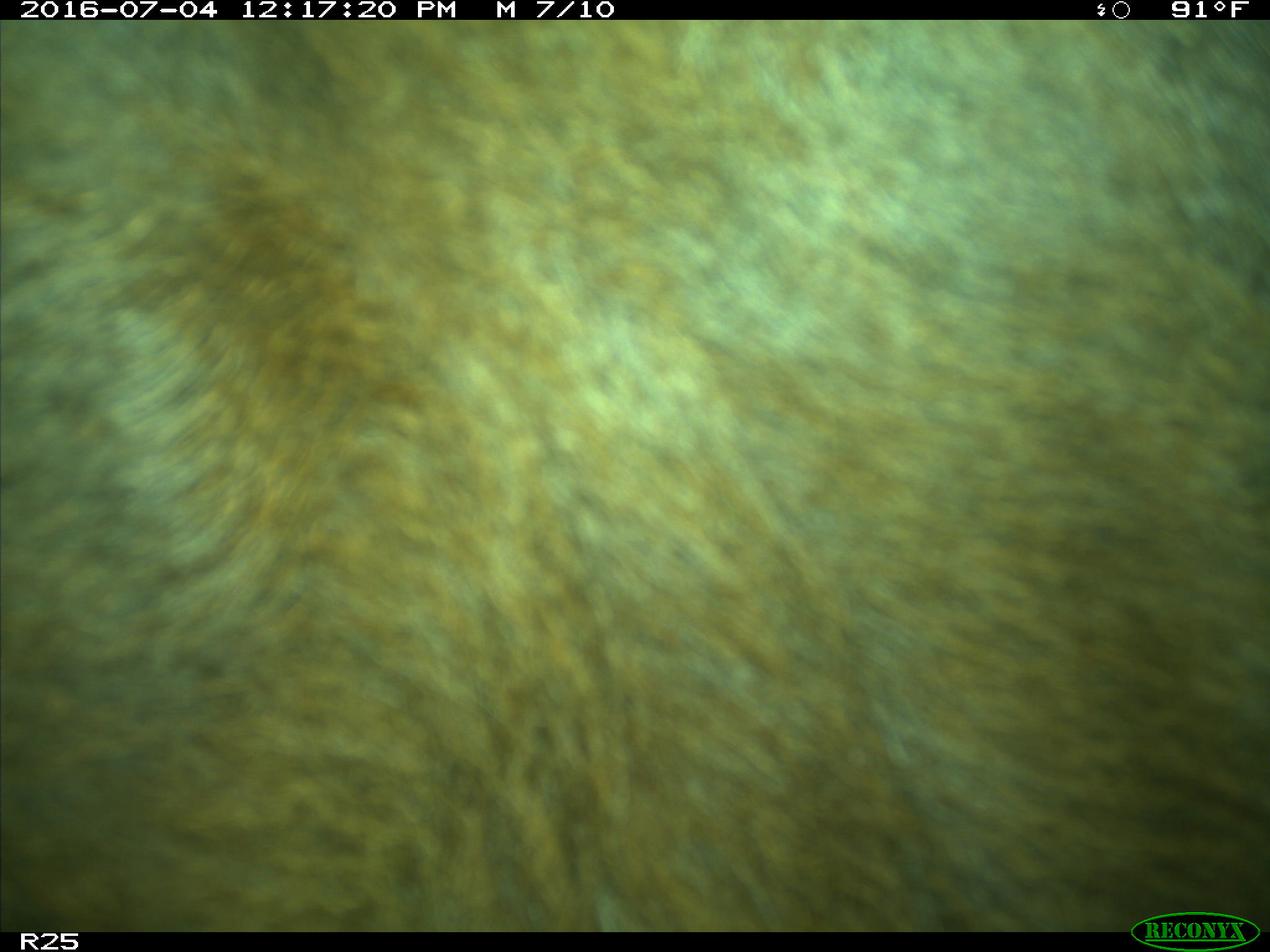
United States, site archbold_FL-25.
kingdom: Animalia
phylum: Chordata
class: Mammalia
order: Artiodactyla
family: Bovidae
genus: Bos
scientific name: Bos taurus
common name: domestic cow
Bos taurus (domestic cow).